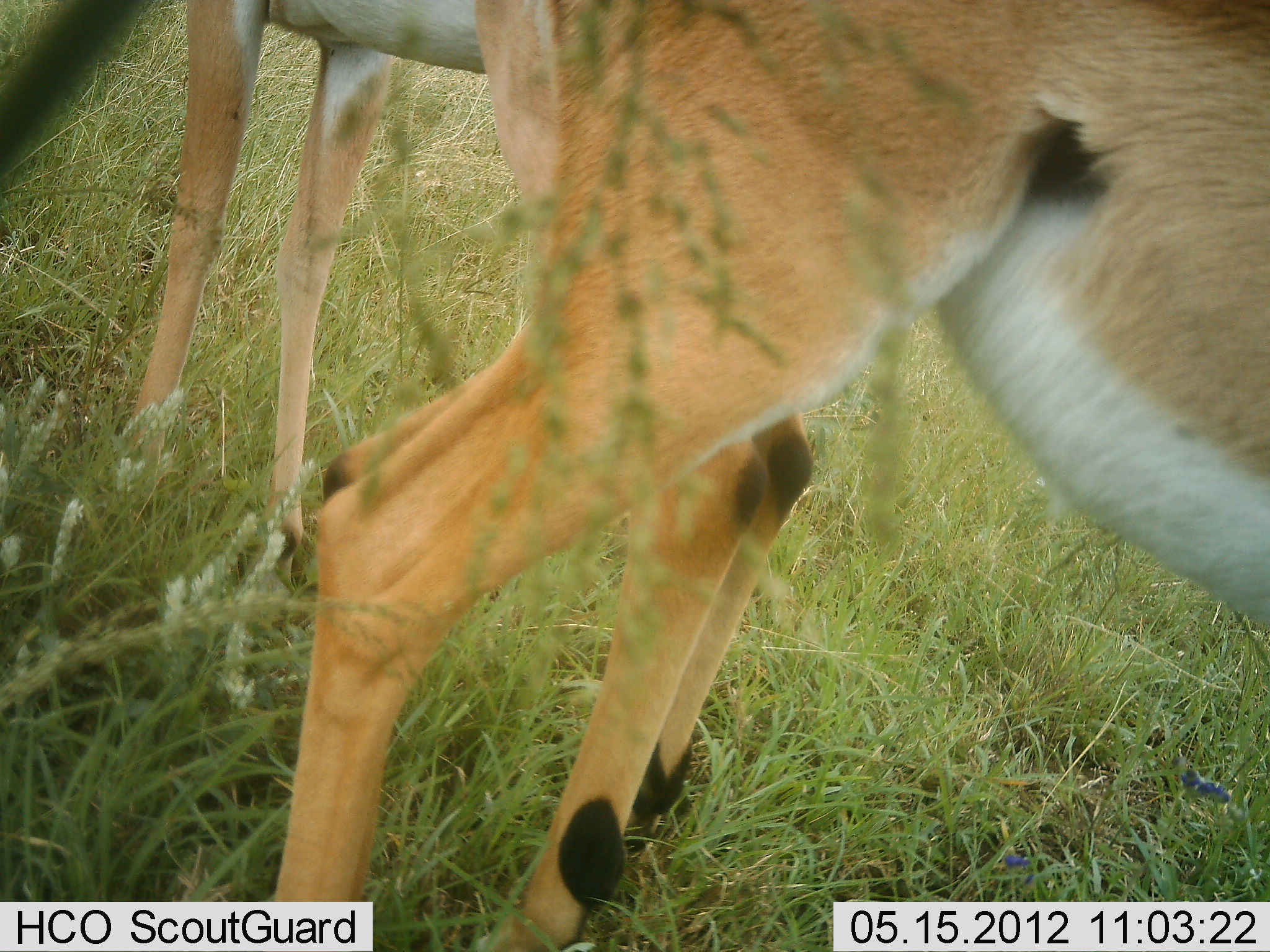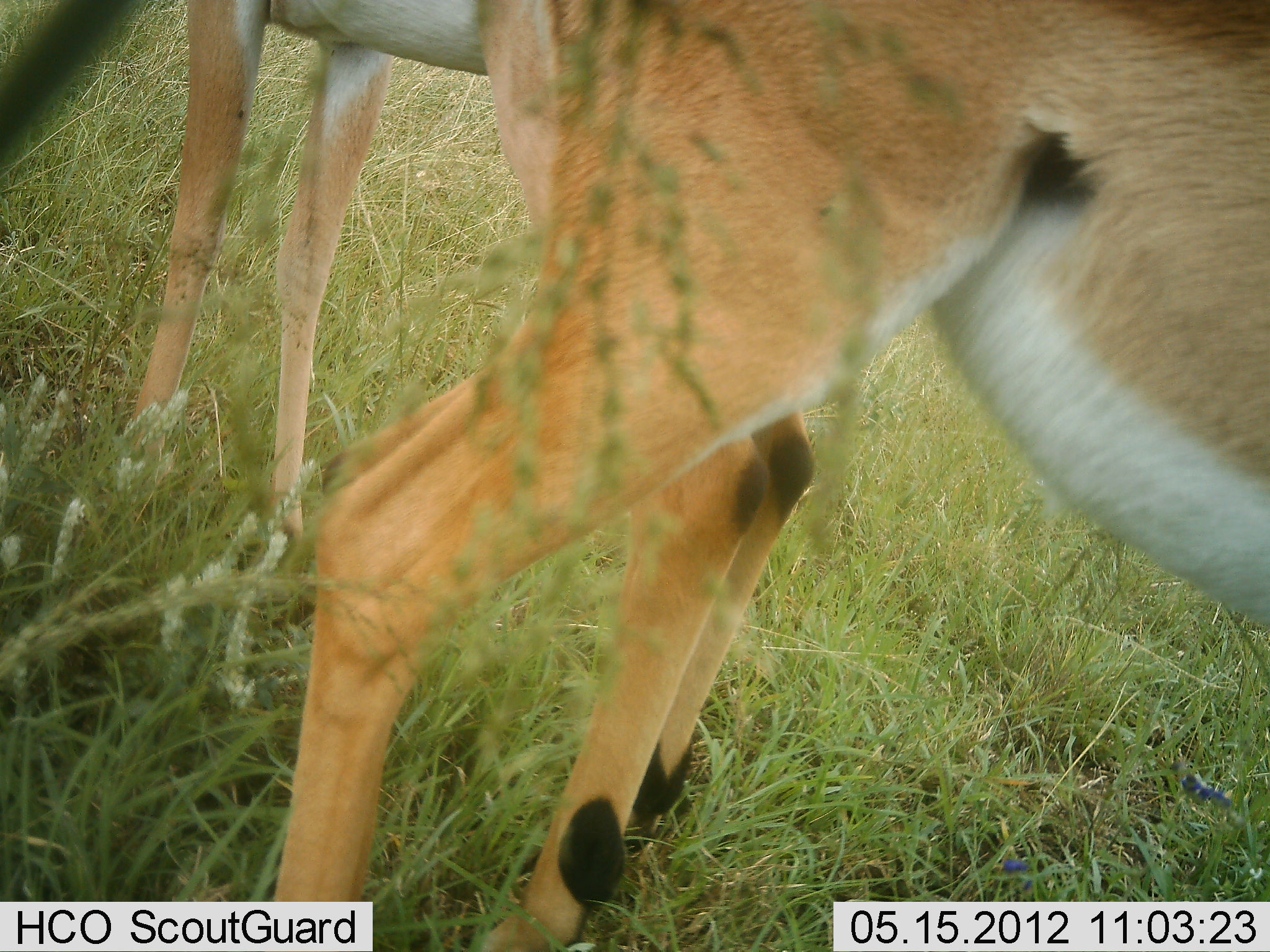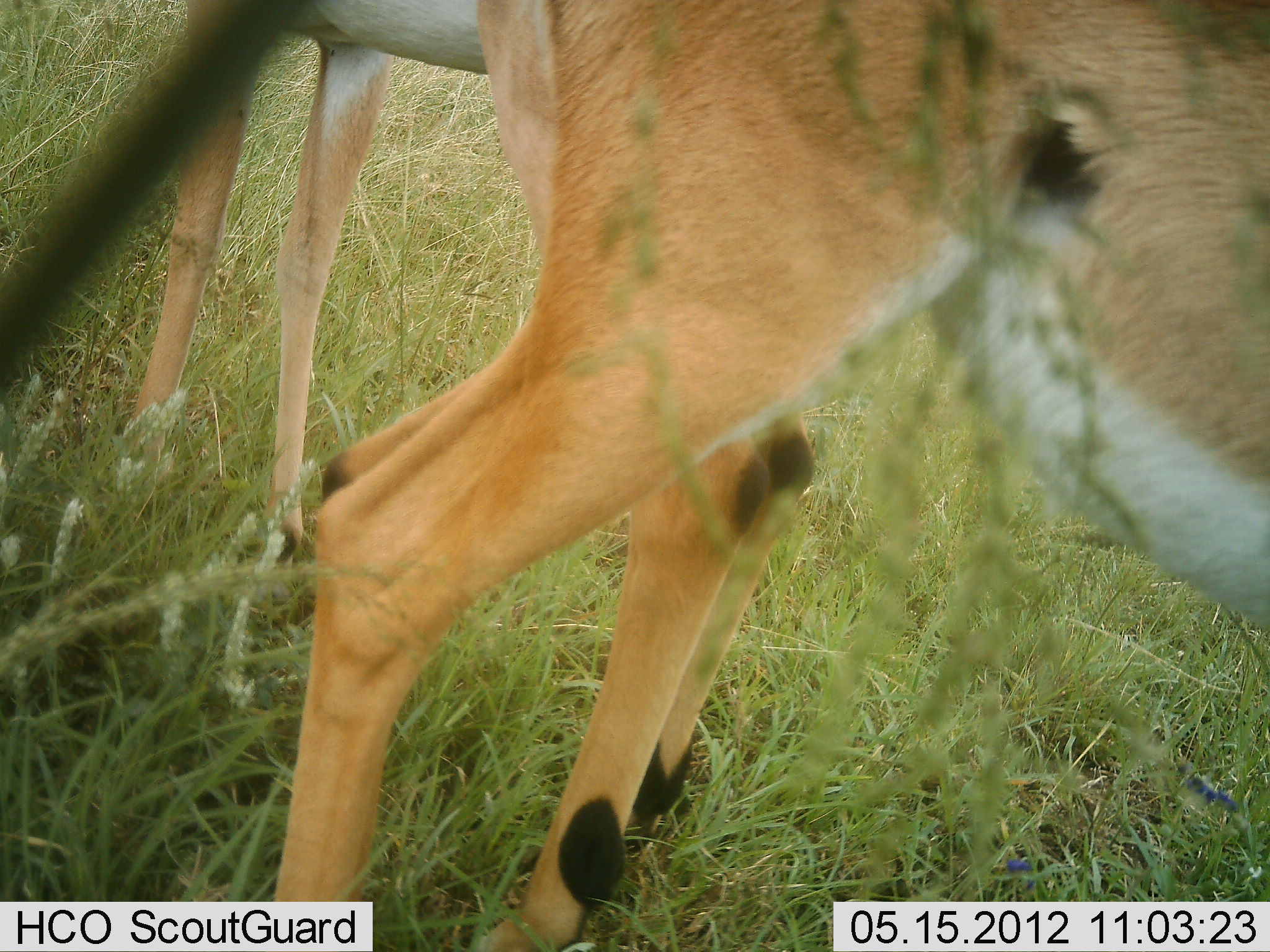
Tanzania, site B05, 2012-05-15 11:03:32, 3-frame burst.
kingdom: Animalia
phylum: Chordata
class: Mammalia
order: Artiodactyla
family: Bovidae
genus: Aepyceros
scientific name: Aepyceros melampus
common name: impala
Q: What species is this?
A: Impala (Aepyceros melampus).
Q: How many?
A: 2.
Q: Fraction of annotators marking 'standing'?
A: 100%.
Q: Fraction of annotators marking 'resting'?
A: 0%.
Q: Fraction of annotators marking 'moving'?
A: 0%.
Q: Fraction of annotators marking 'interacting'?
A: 0%.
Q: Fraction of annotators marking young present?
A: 4%.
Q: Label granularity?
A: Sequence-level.